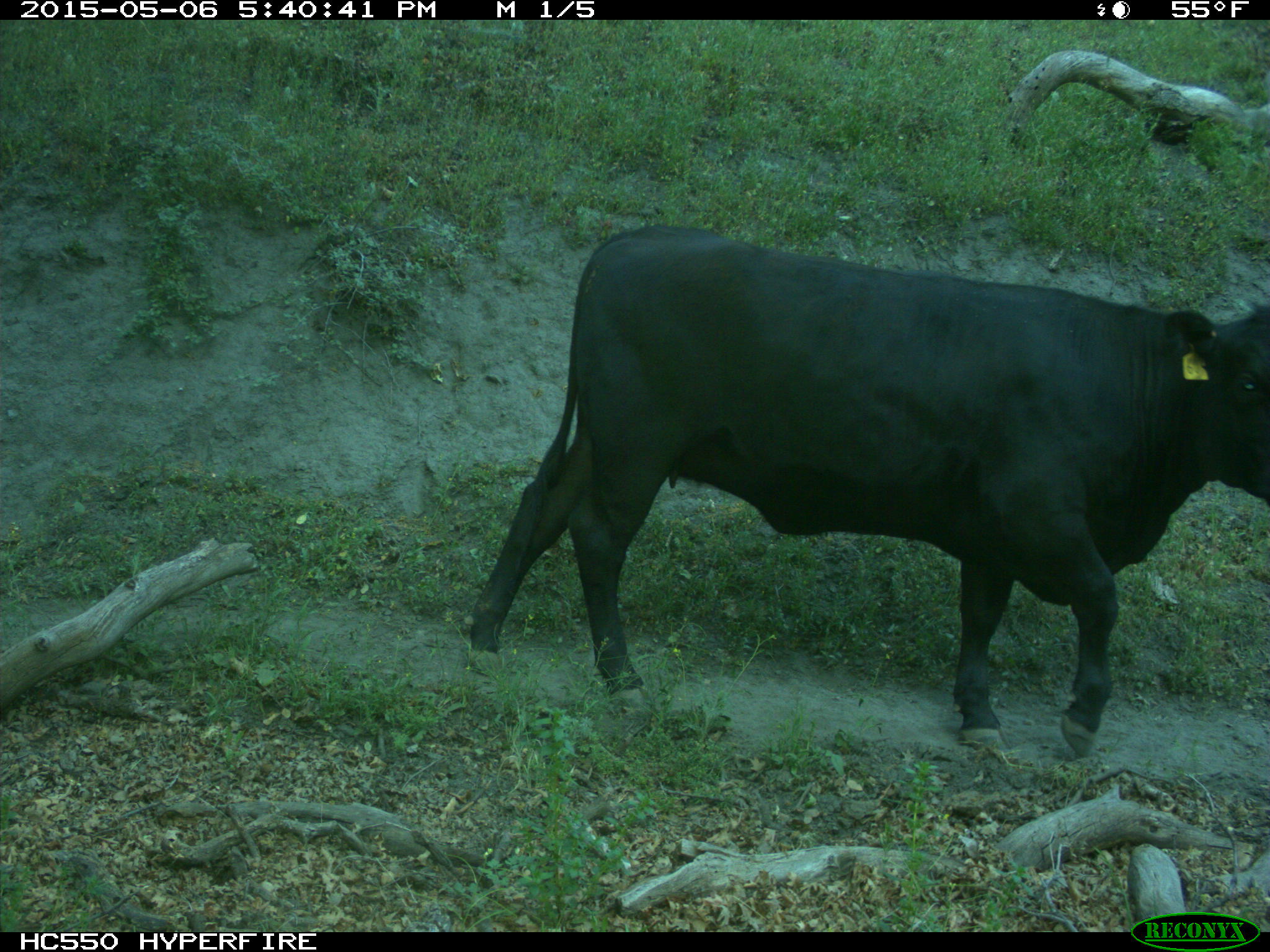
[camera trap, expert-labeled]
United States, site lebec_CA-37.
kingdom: Animalia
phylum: Chordata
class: Mammalia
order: Artiodactyla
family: Bovidae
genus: Bos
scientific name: Bos taurus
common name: domestic cow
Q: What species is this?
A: Bos taurus (domestic cow).